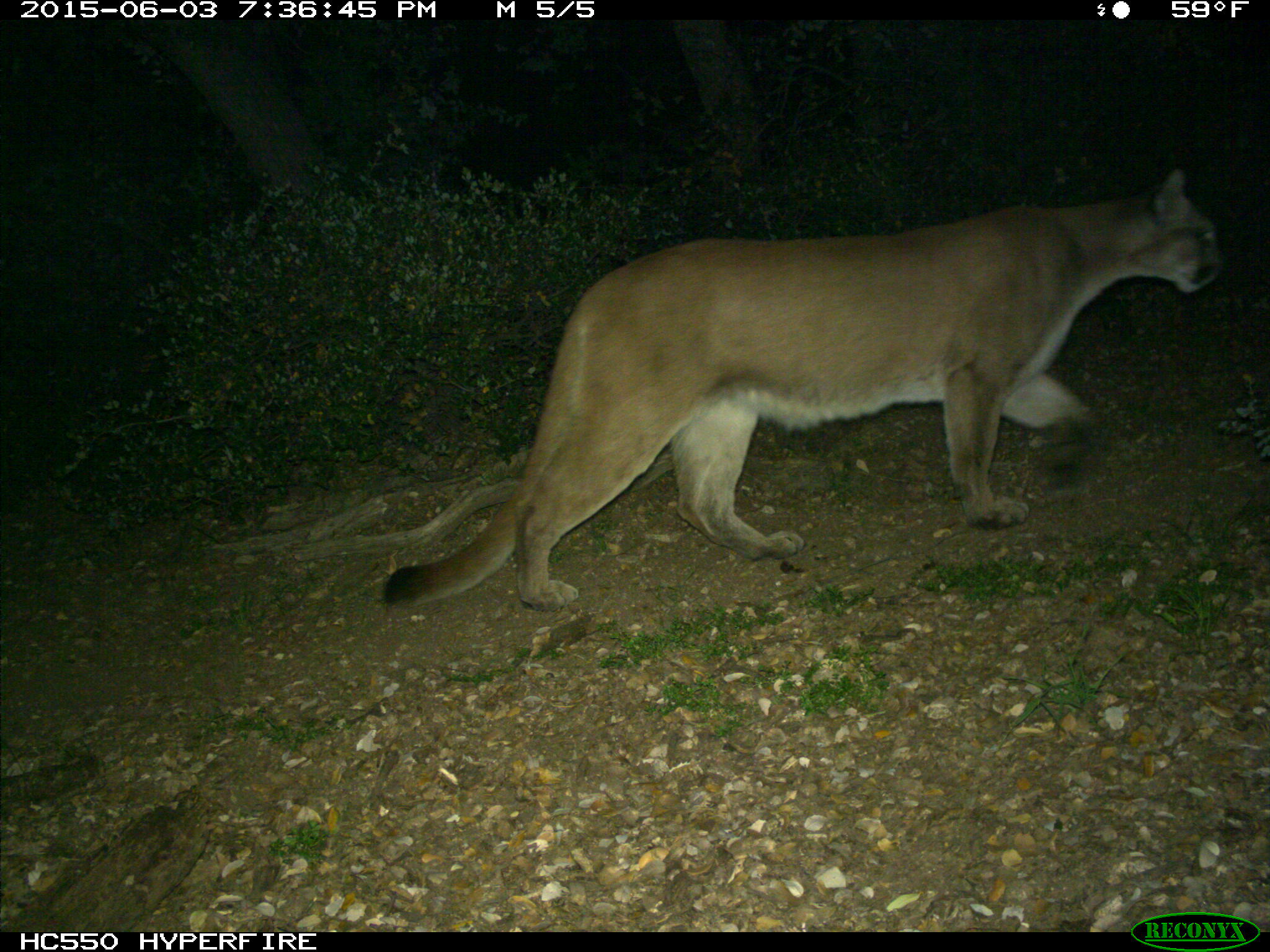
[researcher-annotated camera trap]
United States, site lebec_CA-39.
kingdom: Animalia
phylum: Chordata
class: Mammalia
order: Carnivora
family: Felidae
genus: Puma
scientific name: Puma concolor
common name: mountain lion